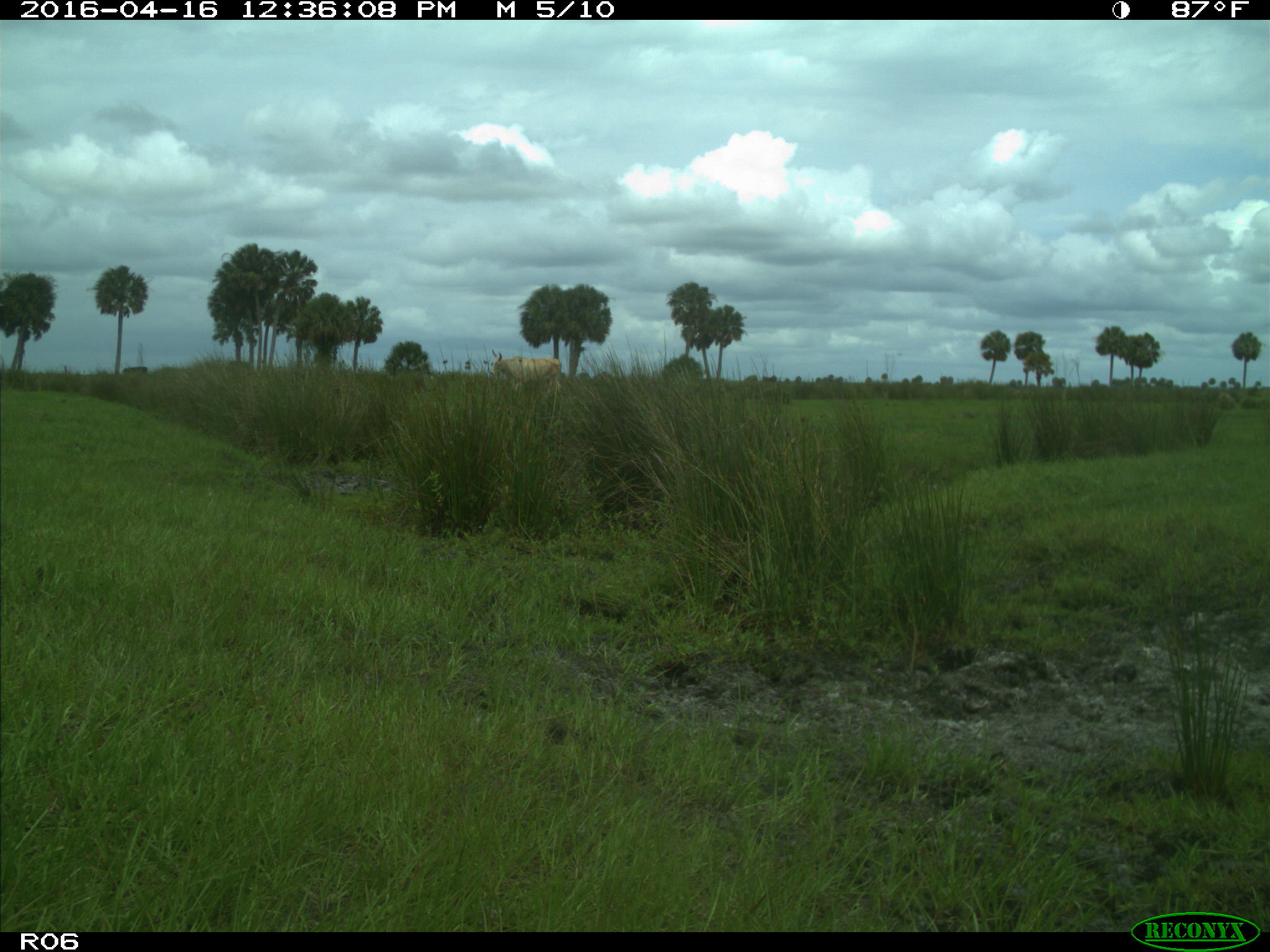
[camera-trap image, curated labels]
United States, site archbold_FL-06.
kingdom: Animalia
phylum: Chordata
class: Mammalia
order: Artiodactyla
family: Bovidae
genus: Bos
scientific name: Bos taurus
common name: domestic cow